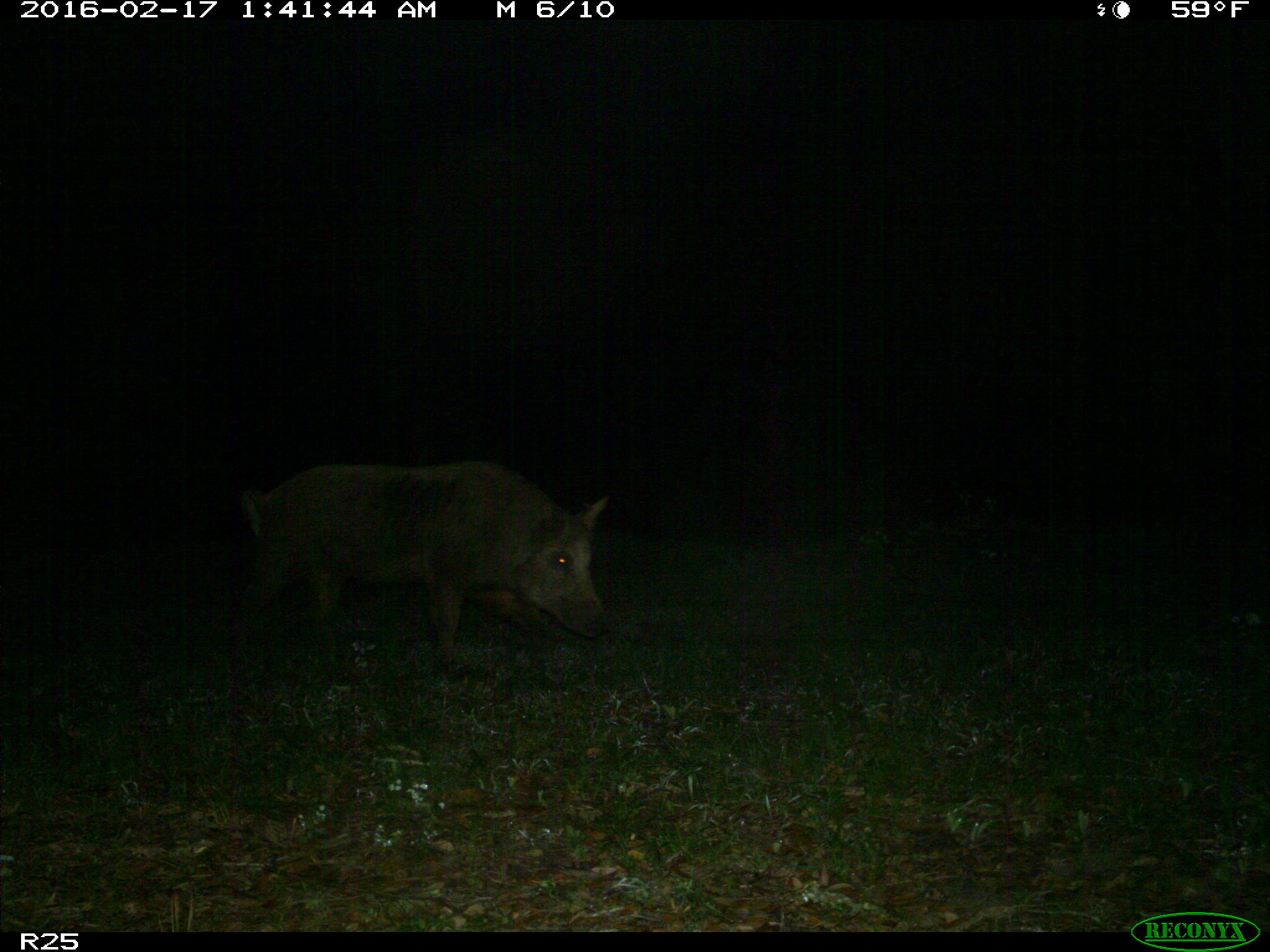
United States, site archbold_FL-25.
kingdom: Animalia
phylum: Chordata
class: Mammalia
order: Artiodactyla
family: Suidae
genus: Sus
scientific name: Sus scrofa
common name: wild boar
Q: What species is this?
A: Sus scrofa (wild boar).